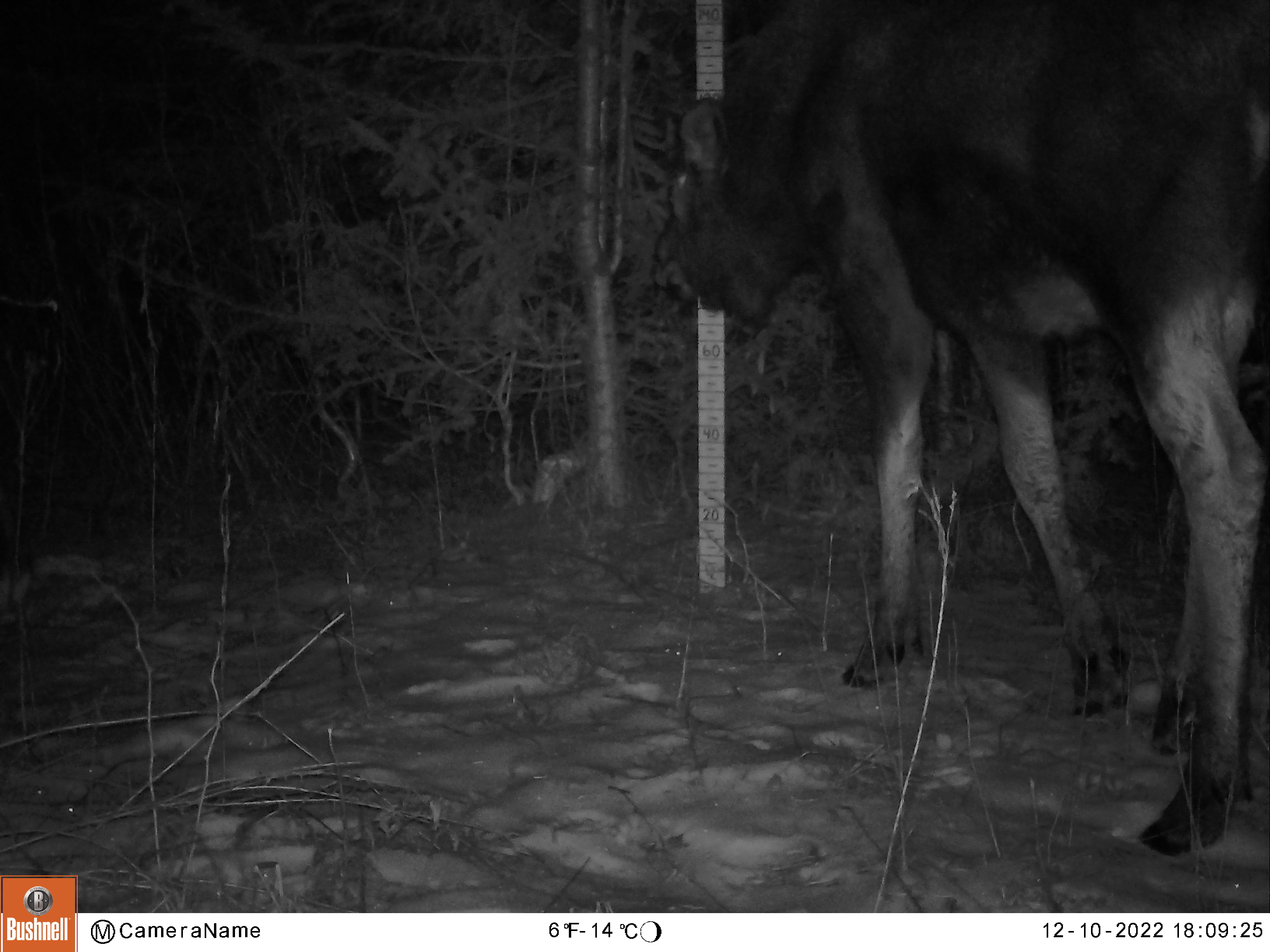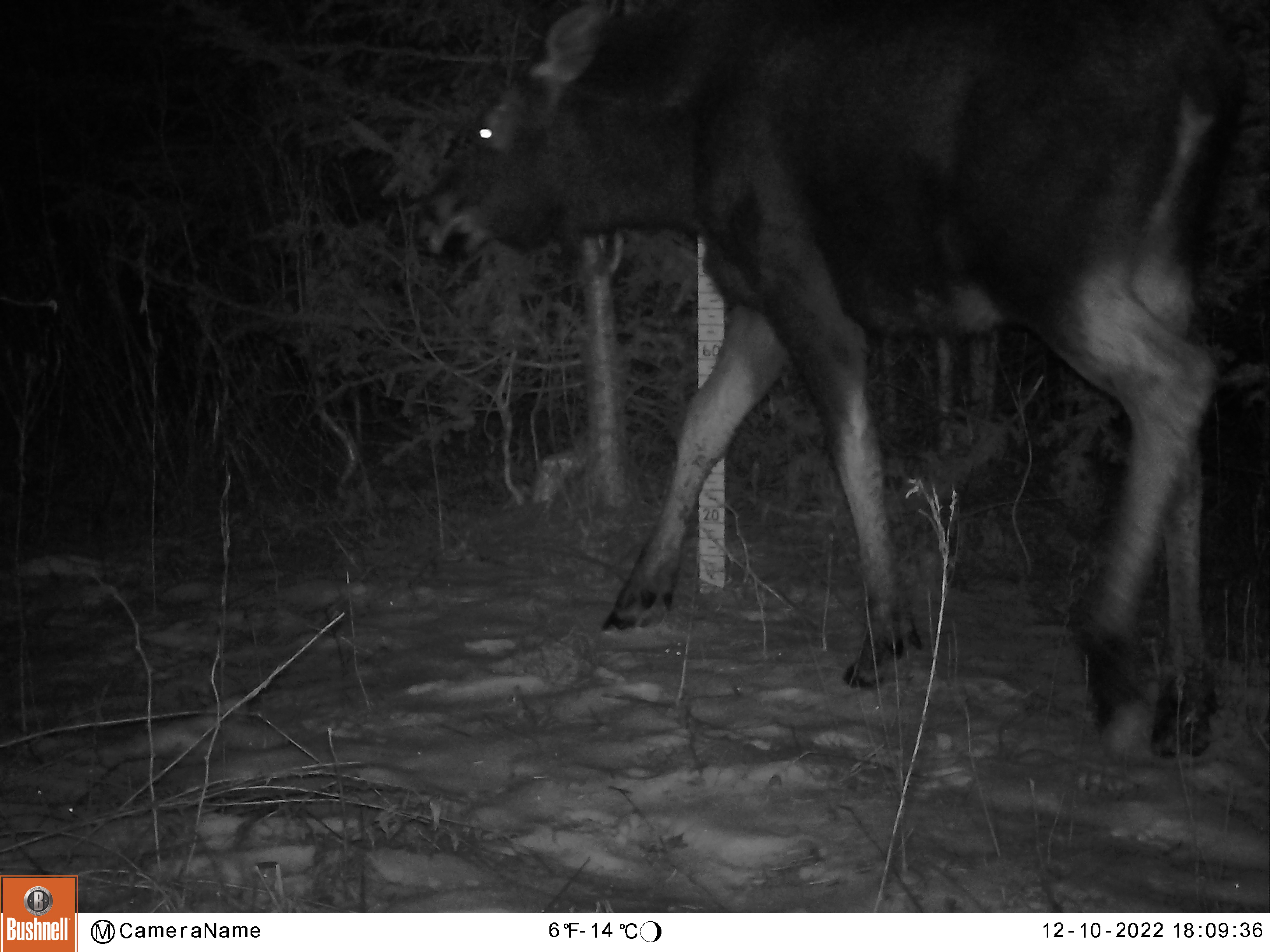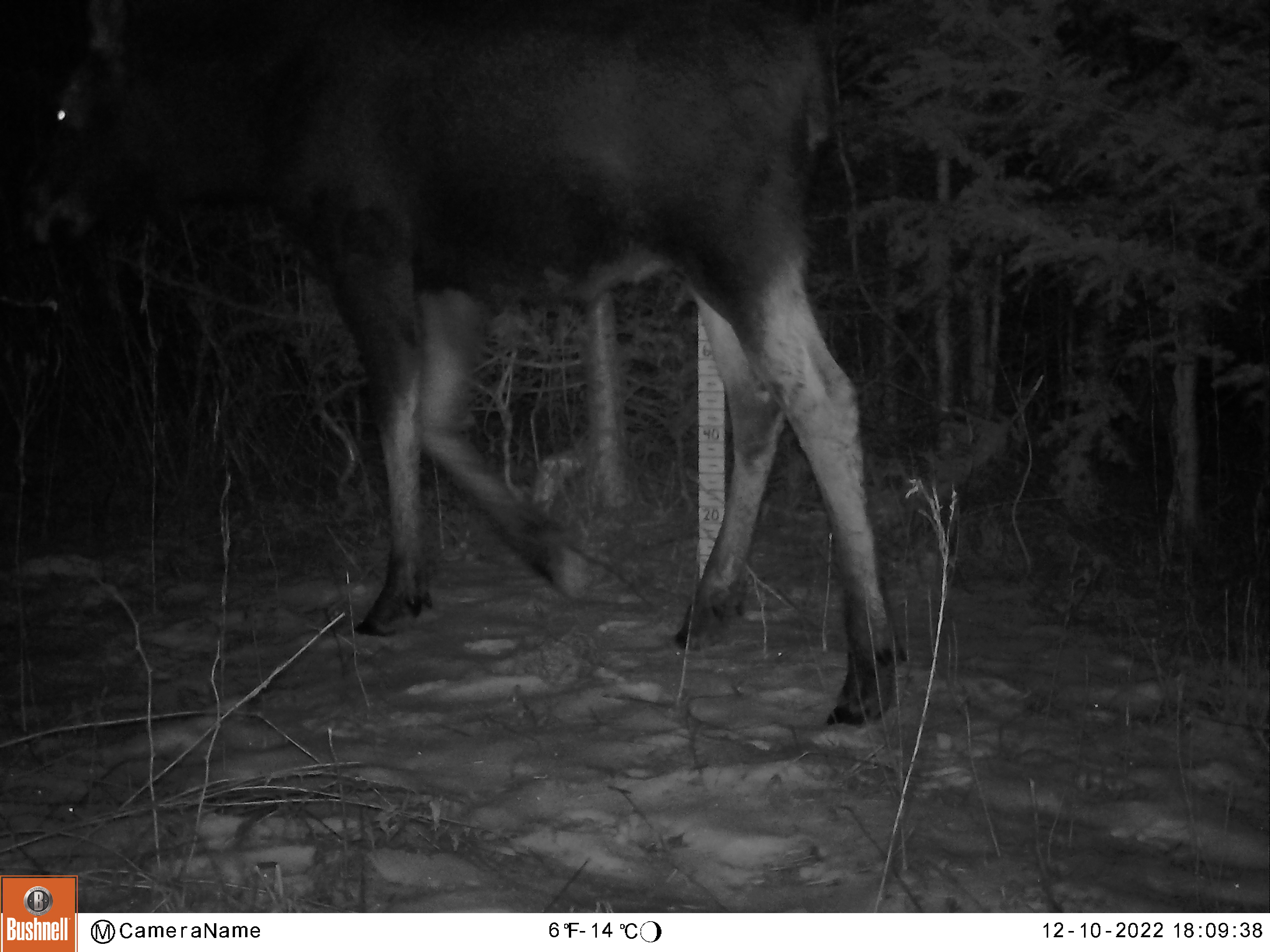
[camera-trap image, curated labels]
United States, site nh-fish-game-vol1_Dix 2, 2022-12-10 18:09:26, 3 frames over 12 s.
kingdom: Animalia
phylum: Chordata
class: Mammalia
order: Artiodactyla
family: Cervidae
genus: Alces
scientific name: Alces alces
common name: moose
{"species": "moose (Alces alces)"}